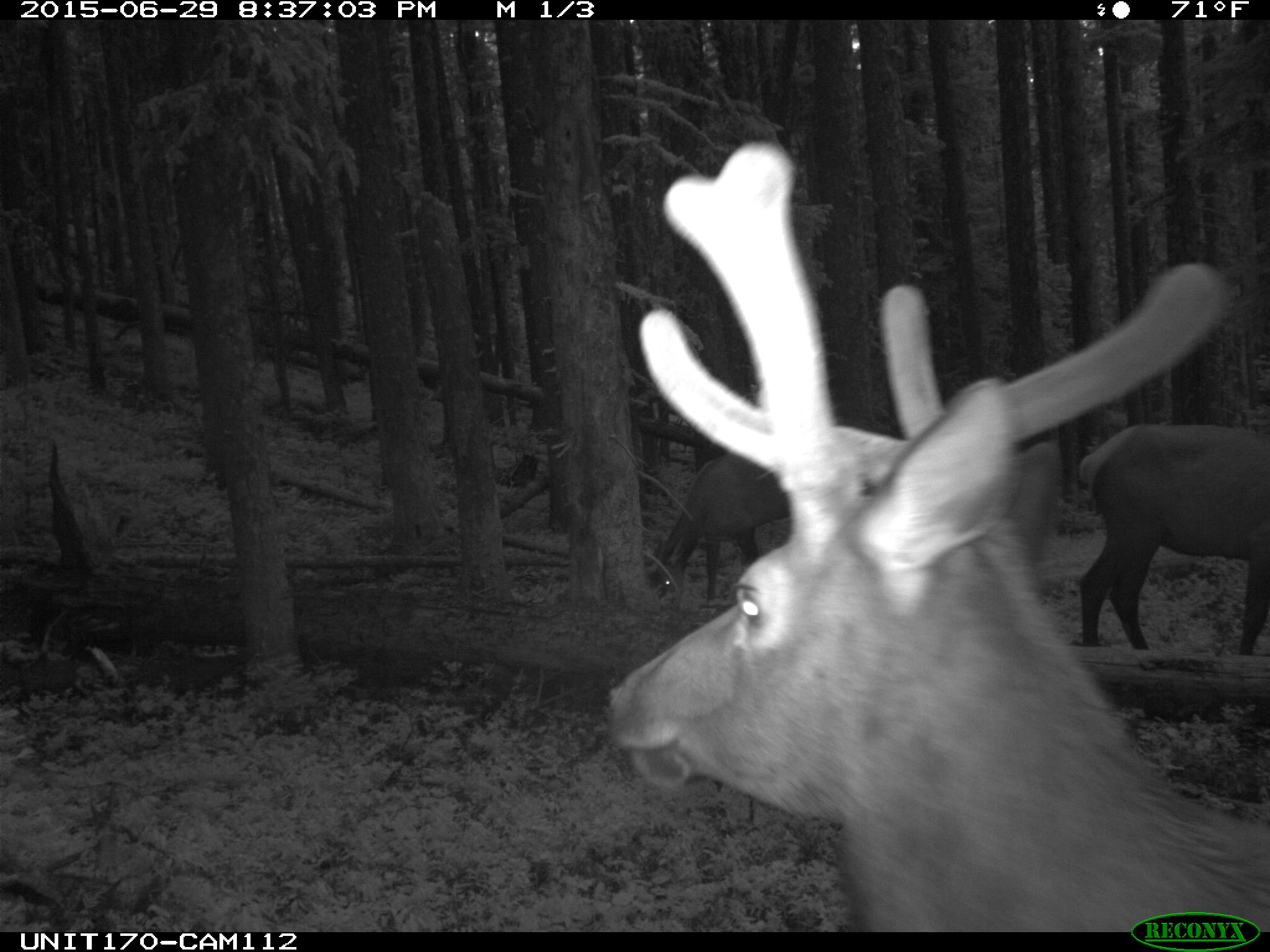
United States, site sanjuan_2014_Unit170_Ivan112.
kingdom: Animalia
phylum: Chordata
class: Mammalia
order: Artiodactyla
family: Cervidae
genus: Cervus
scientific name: Cervus elaphus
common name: red deer